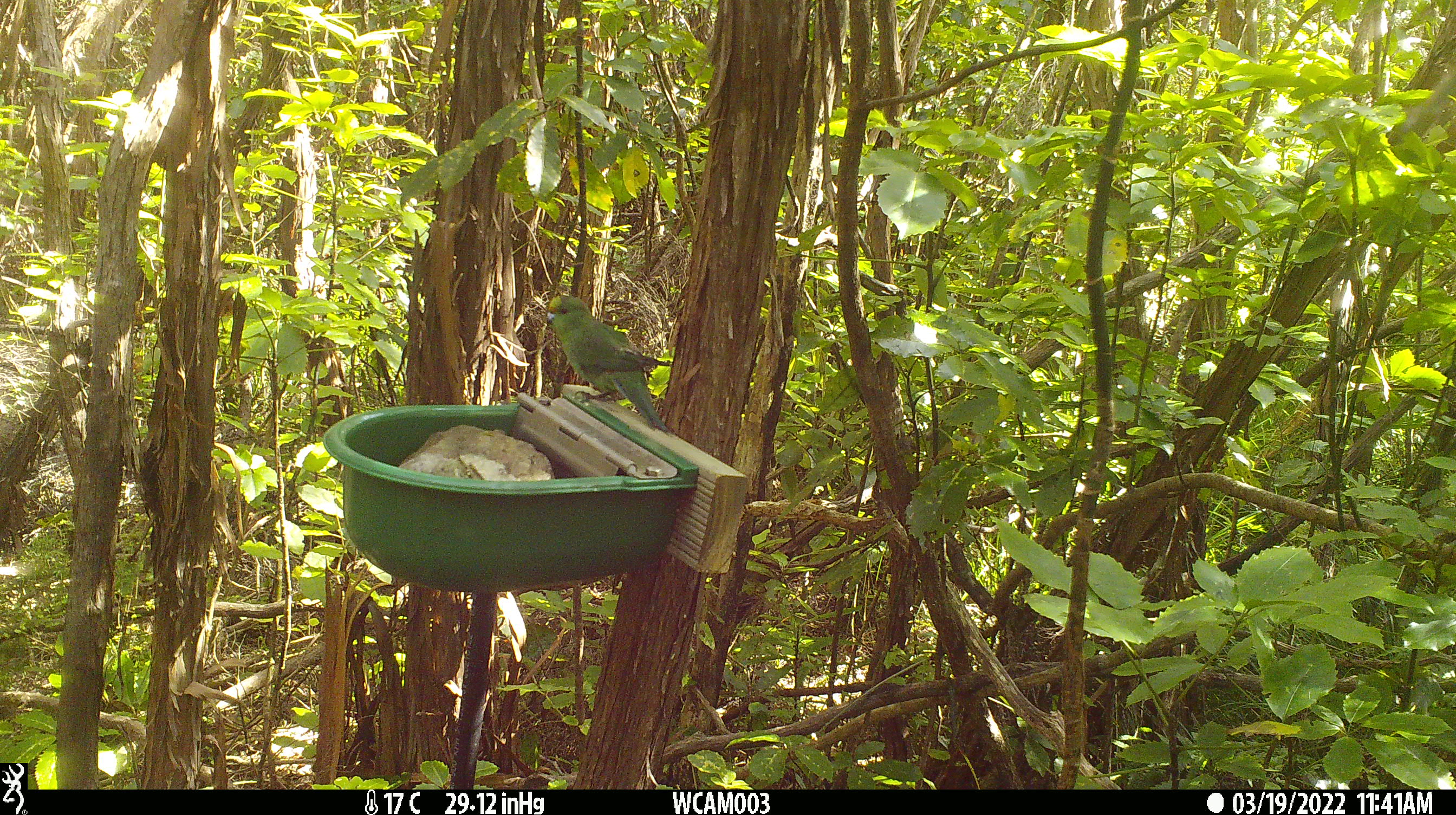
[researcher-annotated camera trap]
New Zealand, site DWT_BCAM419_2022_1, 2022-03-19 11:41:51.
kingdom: Animalia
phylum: Chordata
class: Aves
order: Psittaciformes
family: Psittaculidae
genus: Cyanoramphus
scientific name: Cyanoramphus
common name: parakeet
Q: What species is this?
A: Parakeet (Cyanoramphus).